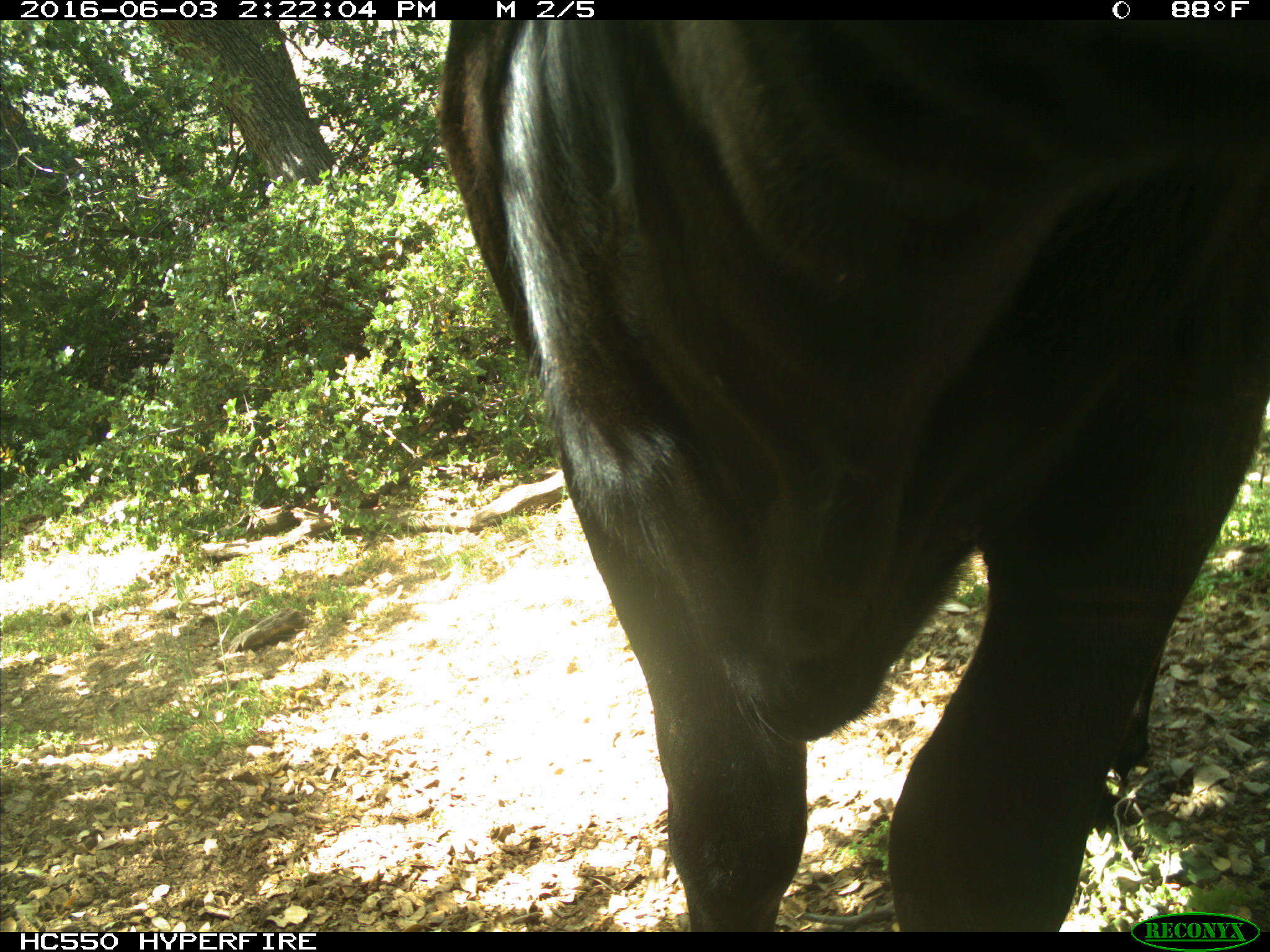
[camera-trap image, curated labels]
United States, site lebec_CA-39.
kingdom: Animalia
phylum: Chordata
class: Mammalia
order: Artiodactyla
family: Bovidae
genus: Bos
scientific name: Bos taurus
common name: domestic cow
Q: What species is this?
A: Bos taurus (domestic cow).